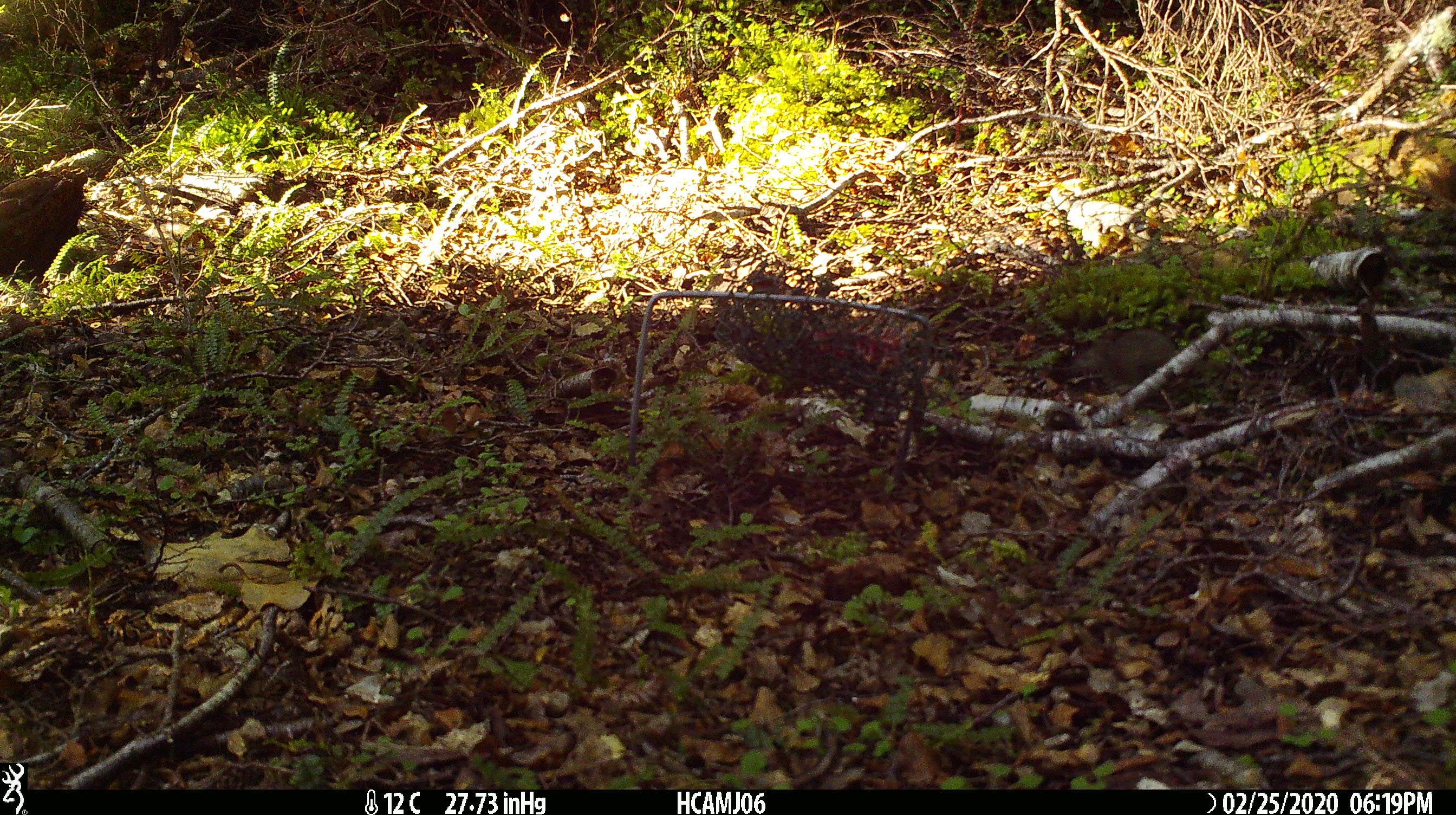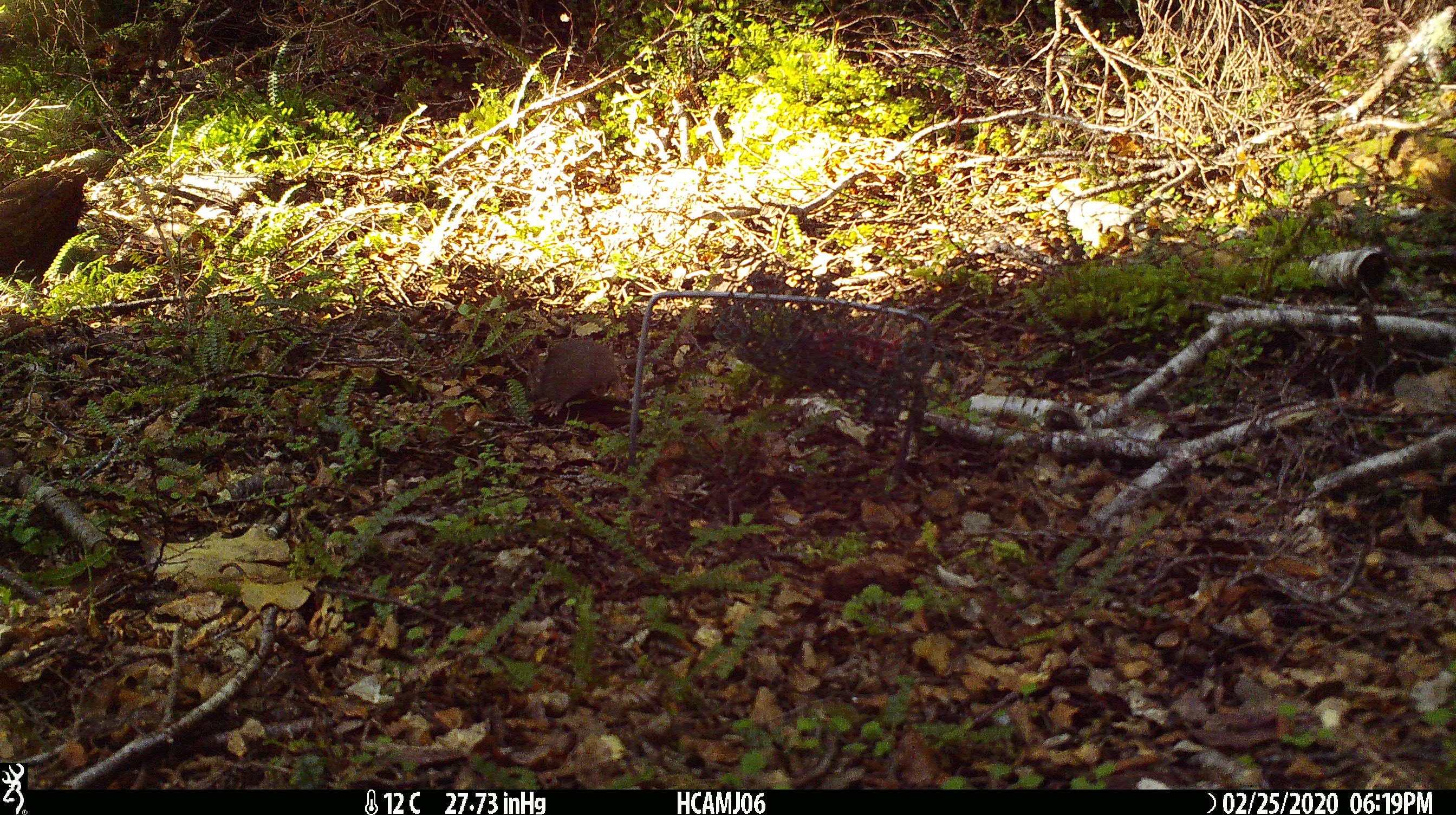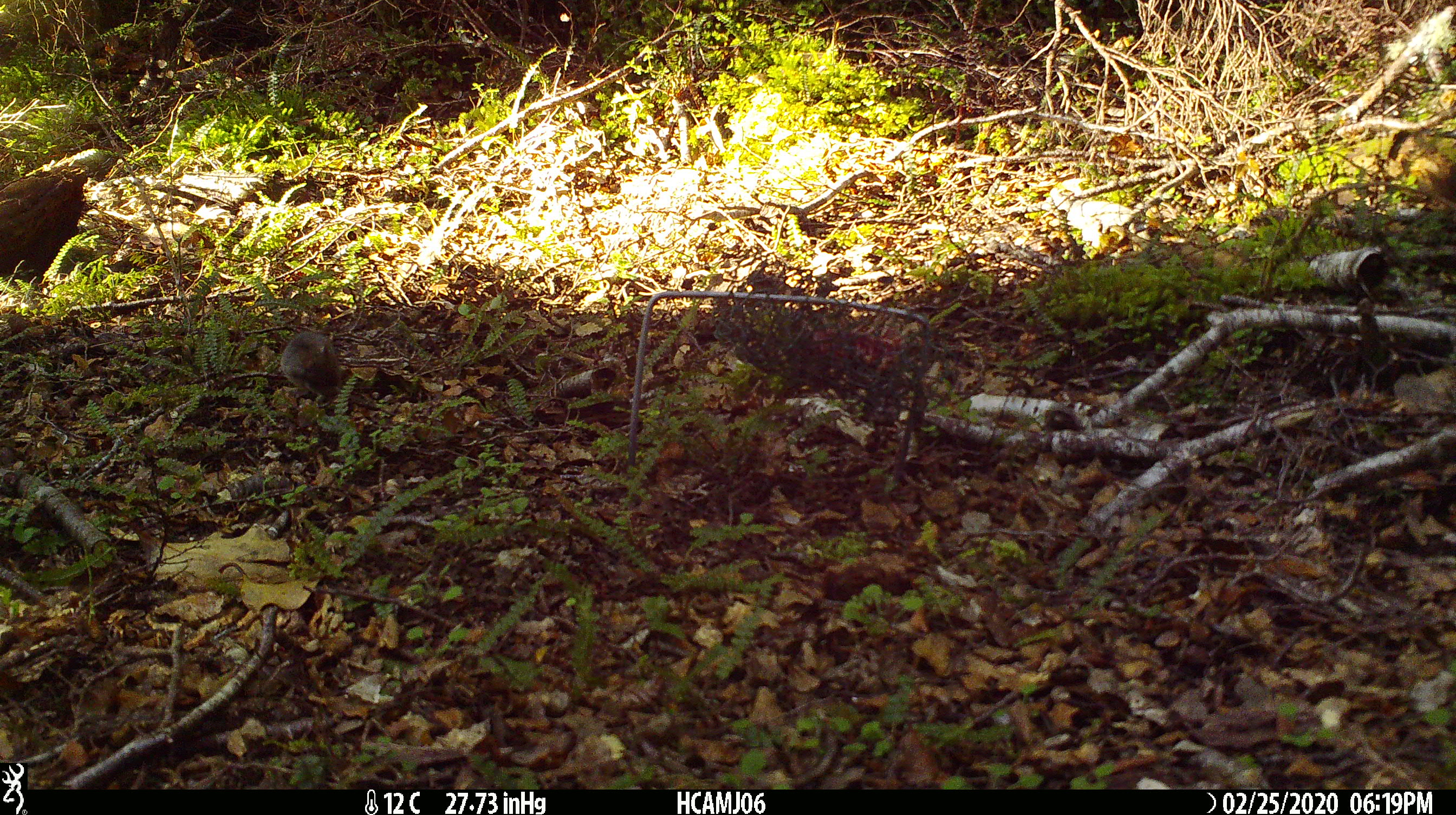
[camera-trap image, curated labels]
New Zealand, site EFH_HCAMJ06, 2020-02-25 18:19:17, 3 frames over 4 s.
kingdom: Animalia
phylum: Chordata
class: Mammalia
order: Rodentia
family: Muridae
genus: Mus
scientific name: Mus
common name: mouse